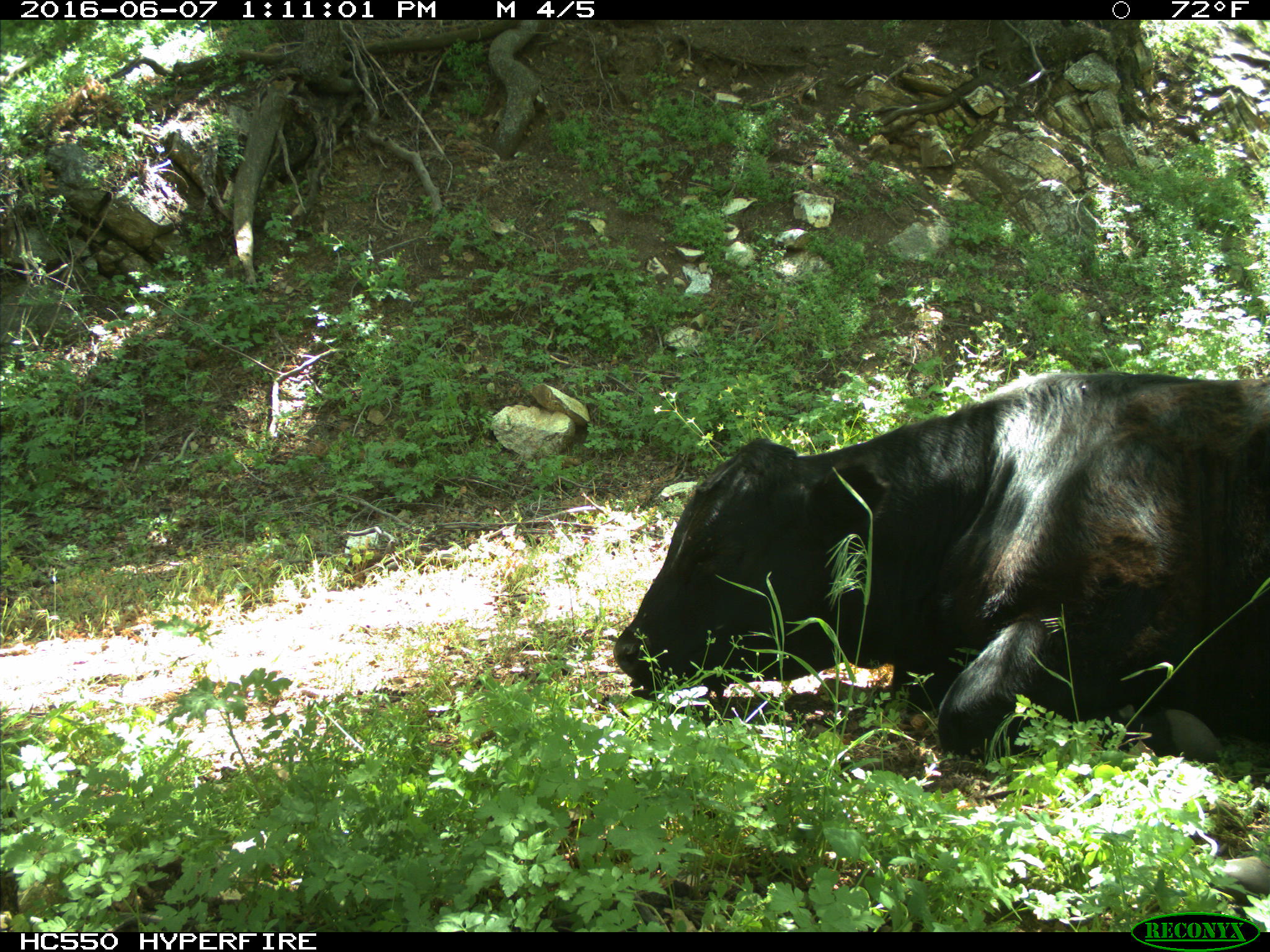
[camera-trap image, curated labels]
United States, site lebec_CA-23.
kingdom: Animalia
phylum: Chordata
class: Mammalia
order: Artiodactyla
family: Bovidae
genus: Bos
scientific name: Bos taurus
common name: domestic cow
Bos taurus (domestic cow).